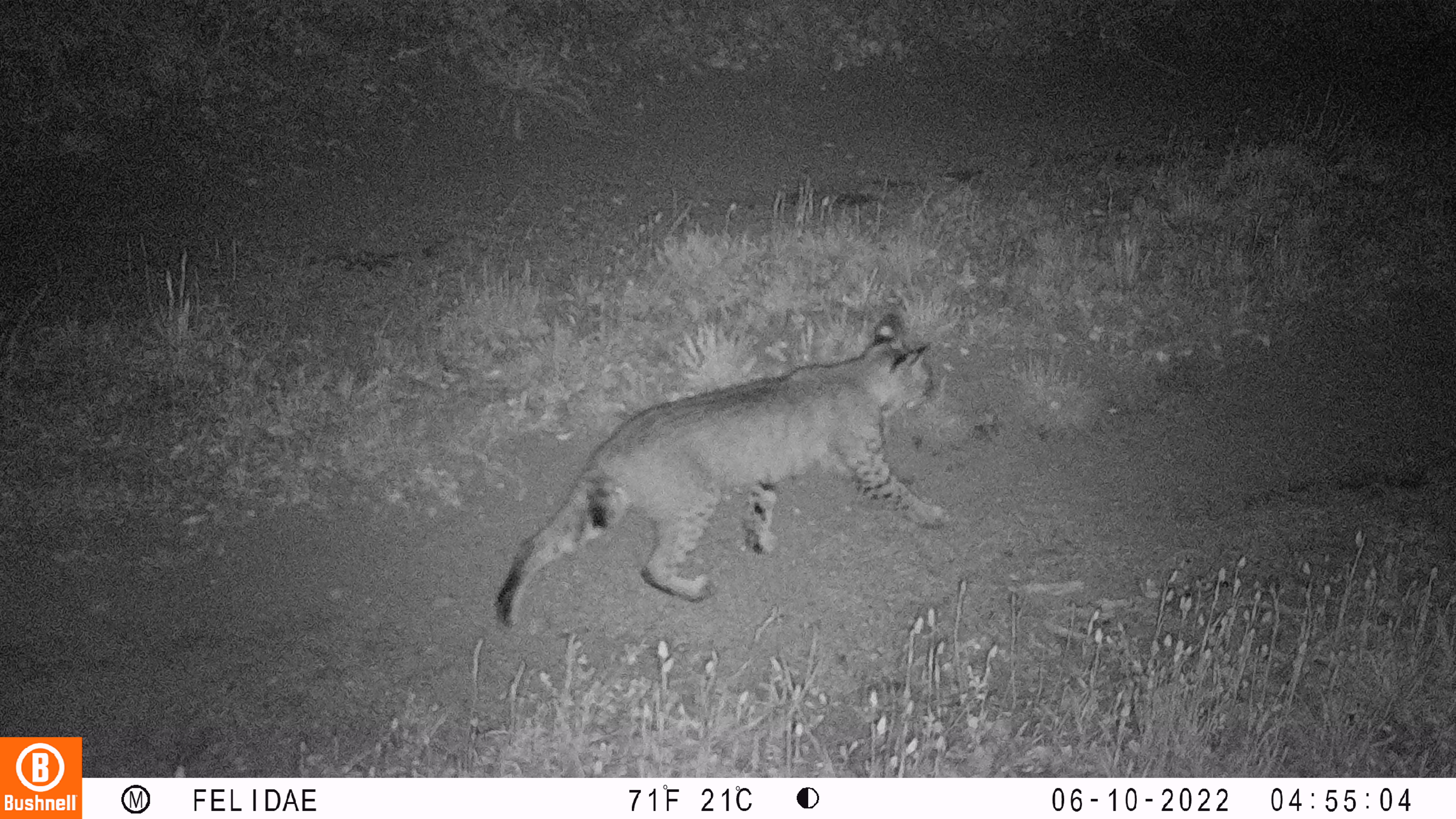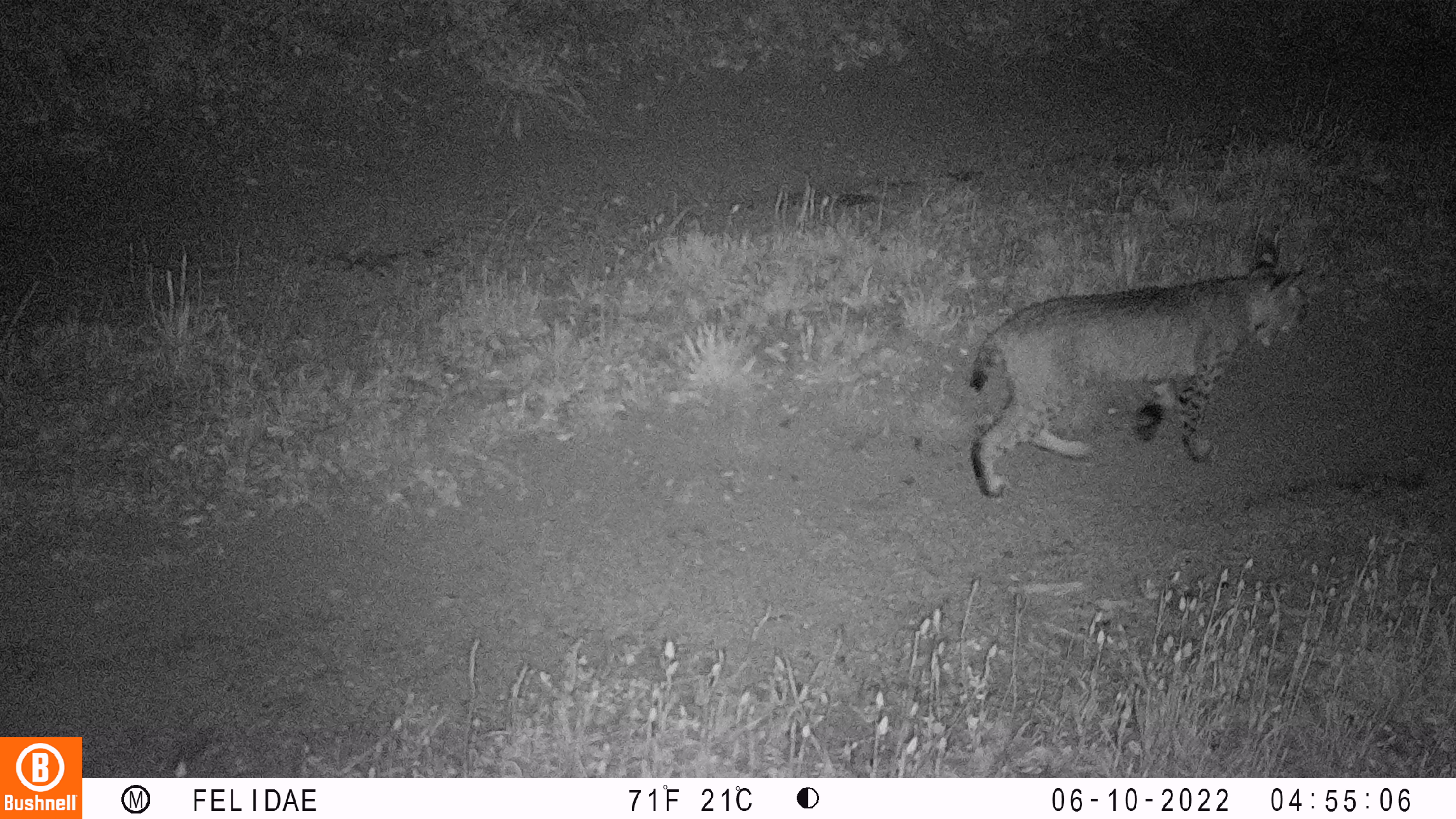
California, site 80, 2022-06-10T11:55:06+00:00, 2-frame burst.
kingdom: Animalia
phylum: Chordata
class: Mammalia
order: Carnivora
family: Felidae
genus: Lynx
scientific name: Lynx rufus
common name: bobcat